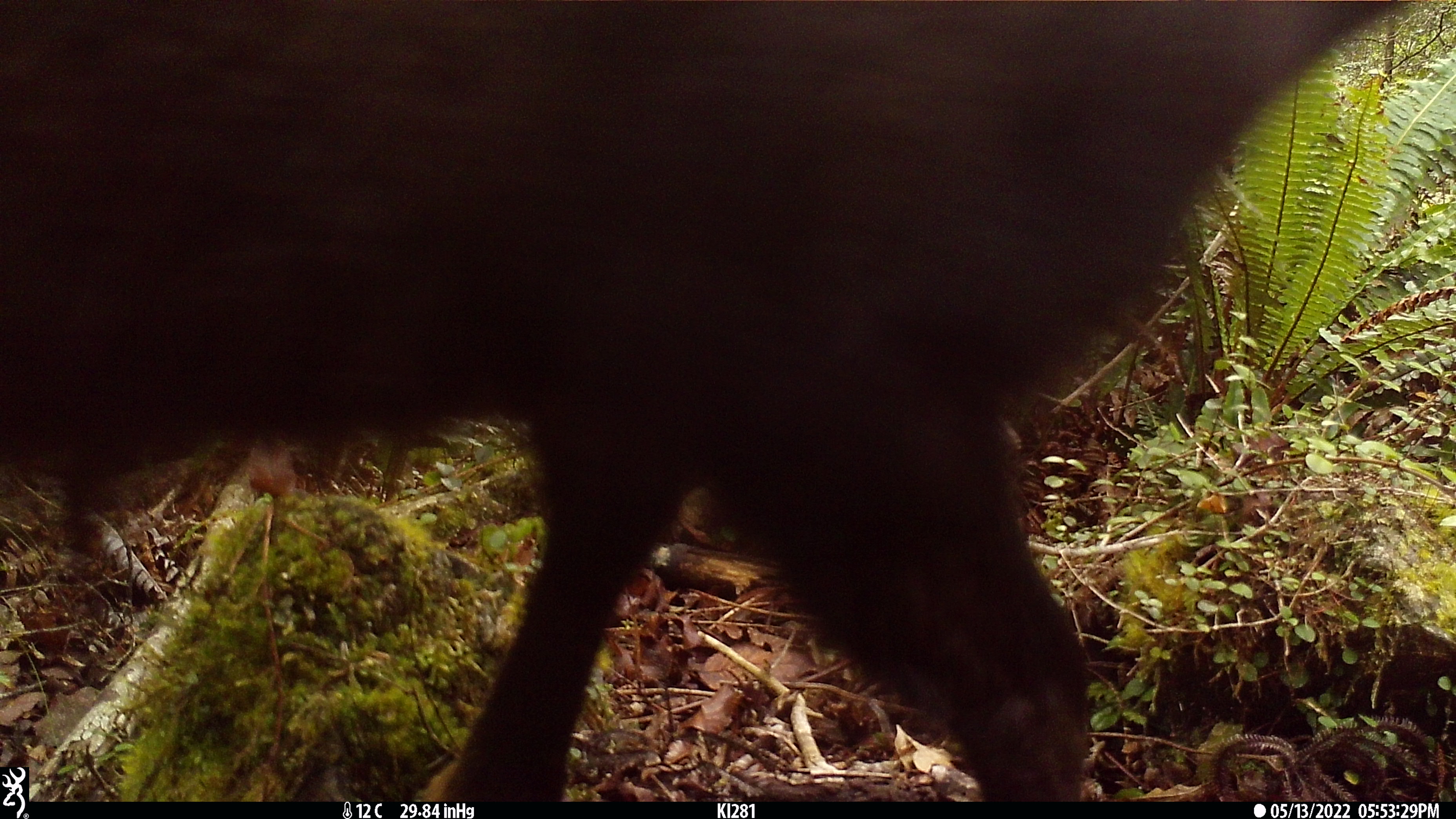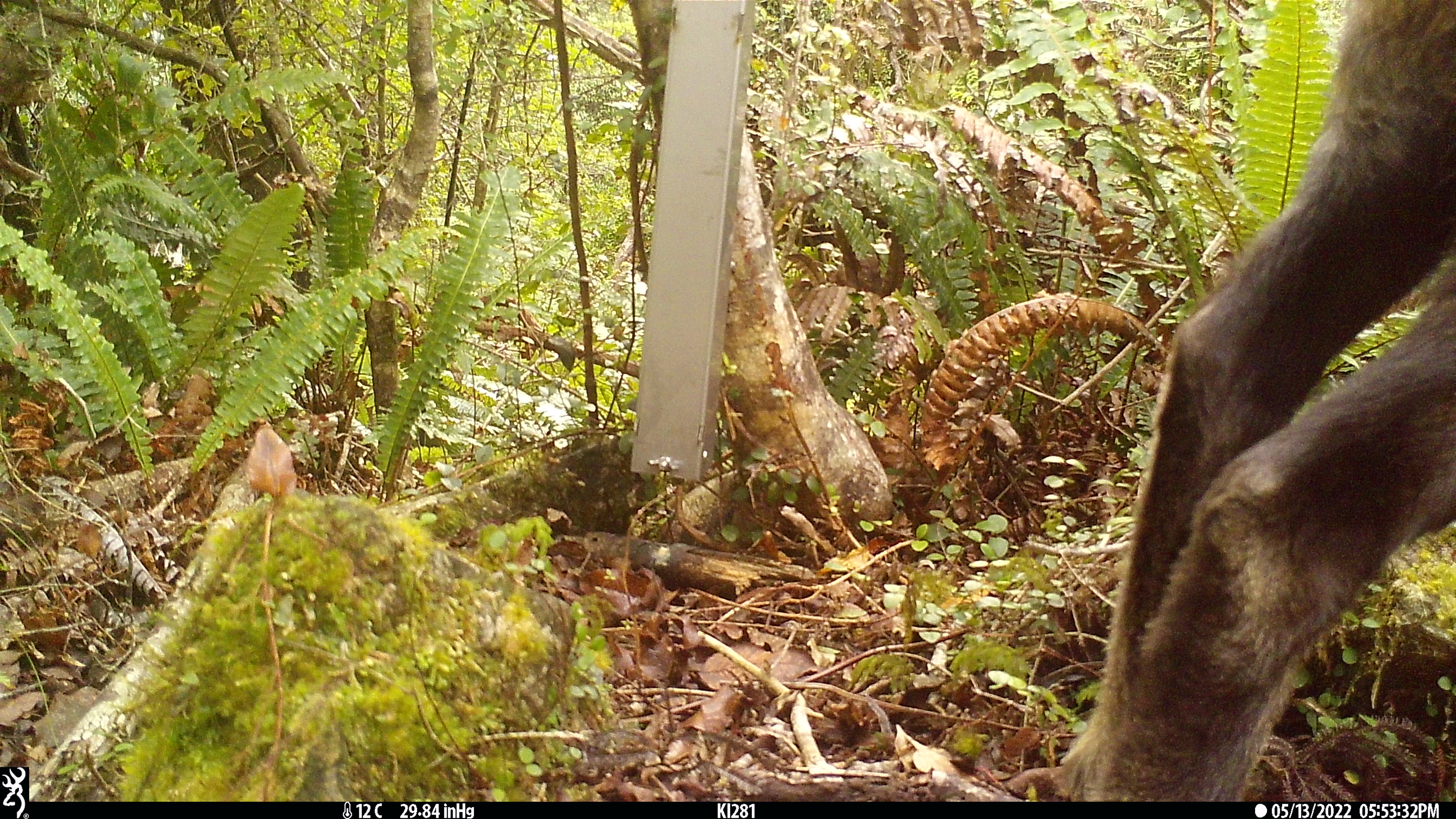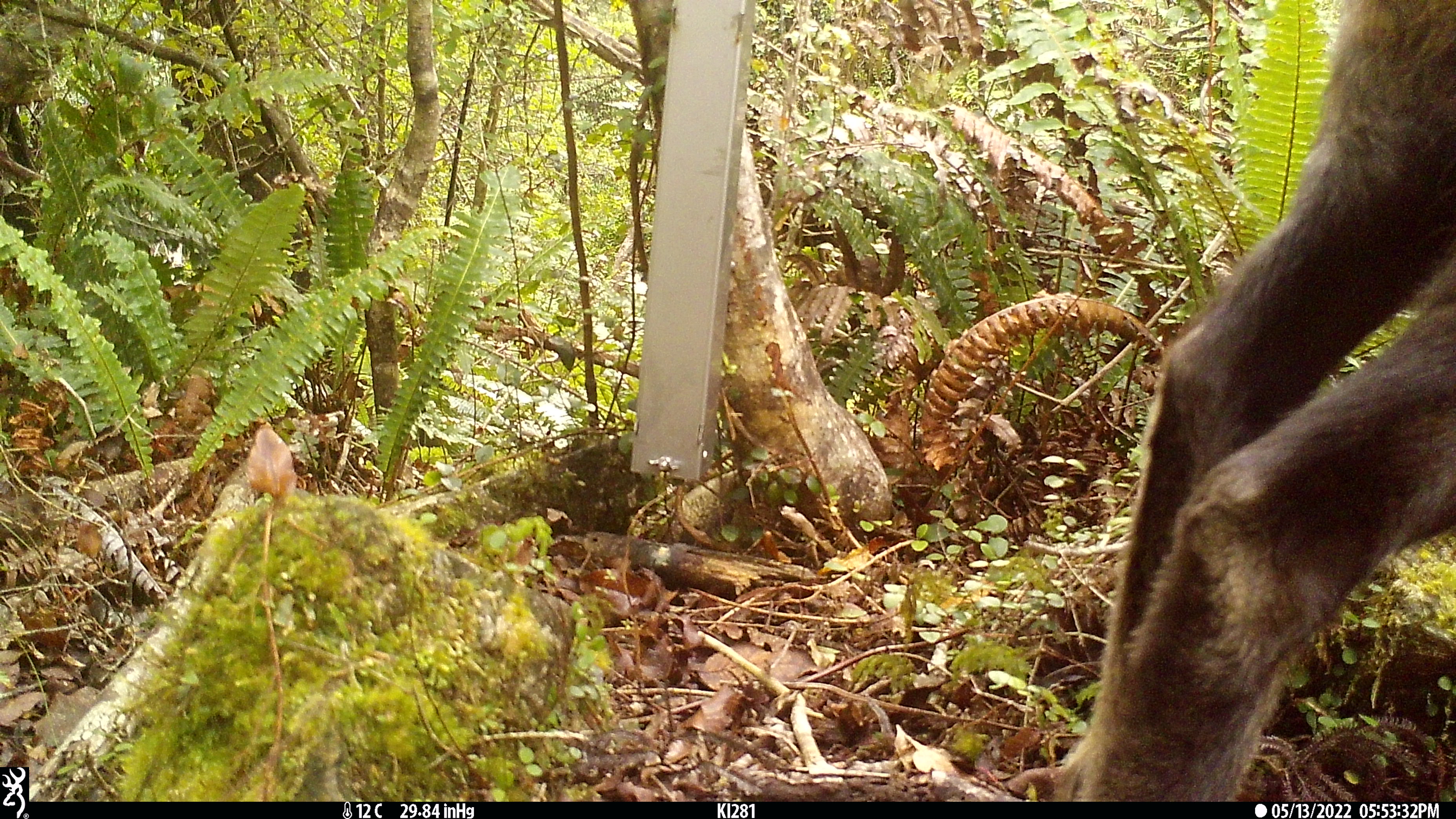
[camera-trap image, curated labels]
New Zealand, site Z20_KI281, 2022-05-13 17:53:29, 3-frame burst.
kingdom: Animalia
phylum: Chordata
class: Mammalia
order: Artiodactyla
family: Bovidae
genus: Rupicapra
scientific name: Rupicapra rupicapra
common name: alpine chamois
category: chamois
Chamois (alpine chamois) (Rupicapra rupicapra).